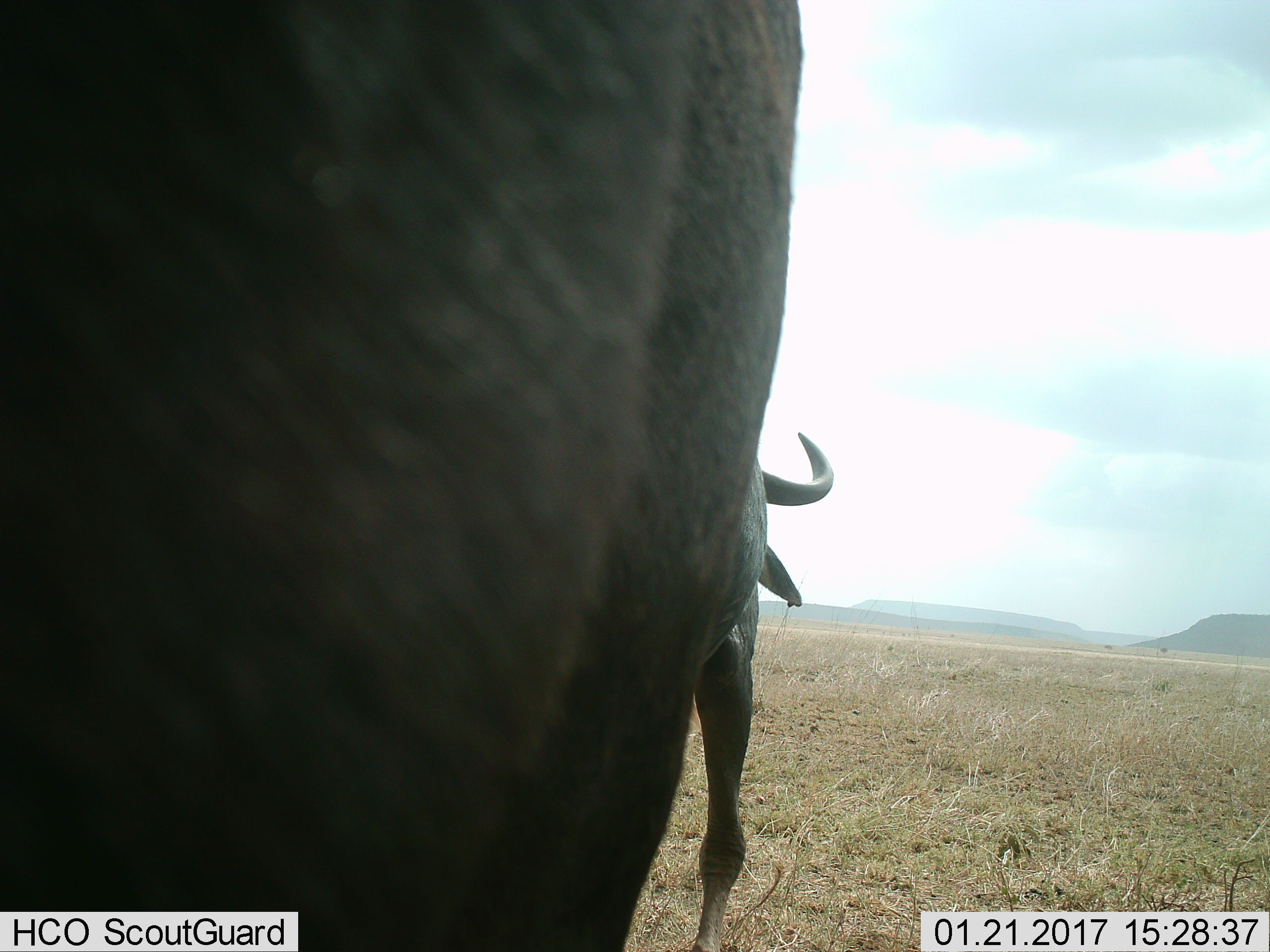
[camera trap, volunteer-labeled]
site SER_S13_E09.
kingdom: Animalia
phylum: Chordata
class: Mammalia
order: Artiodactyla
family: Bovidae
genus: Connochaetes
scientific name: Connochaetes taurinus taurinus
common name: blue wildebeest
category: wildebeestblue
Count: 1.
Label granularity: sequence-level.